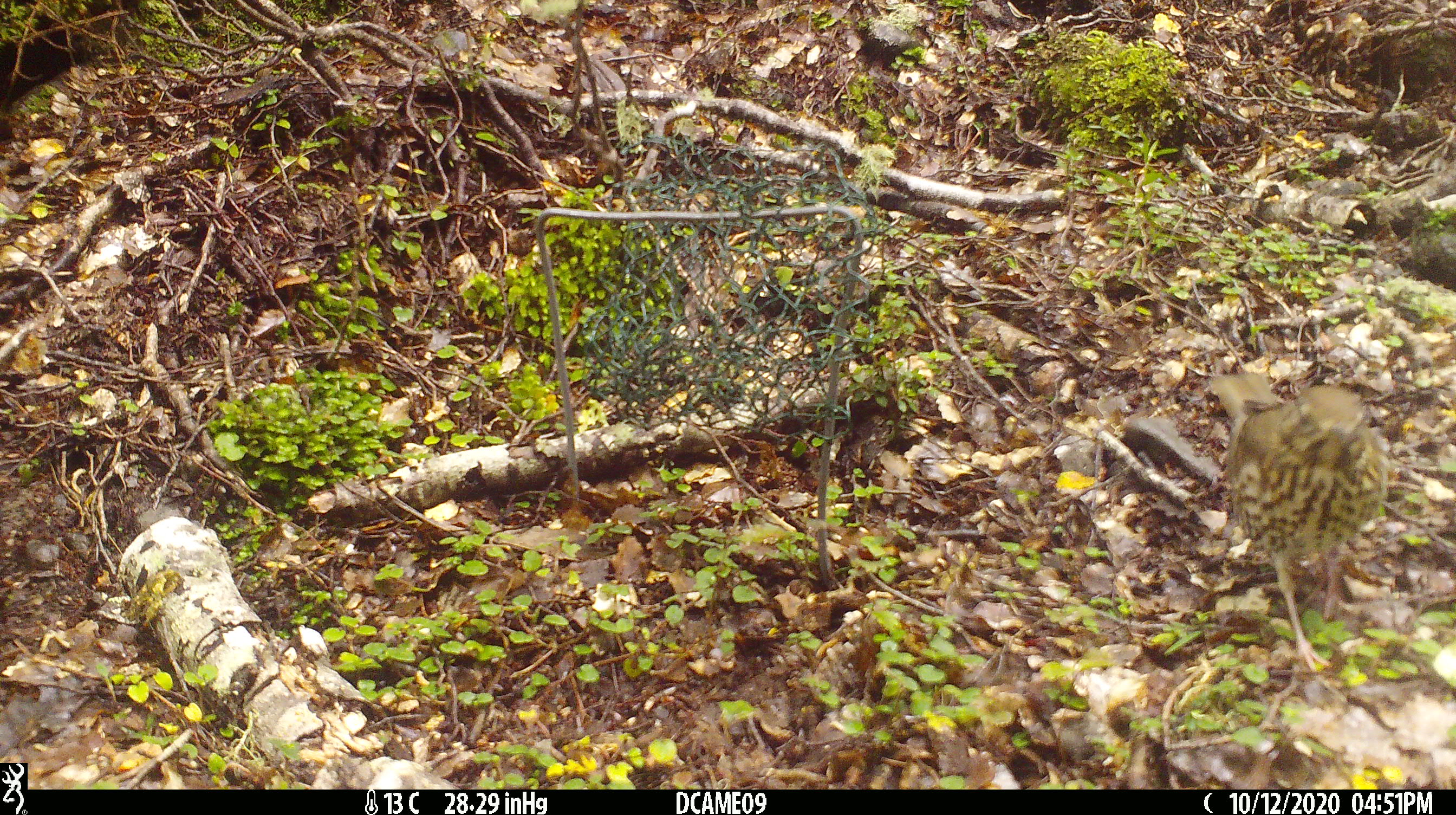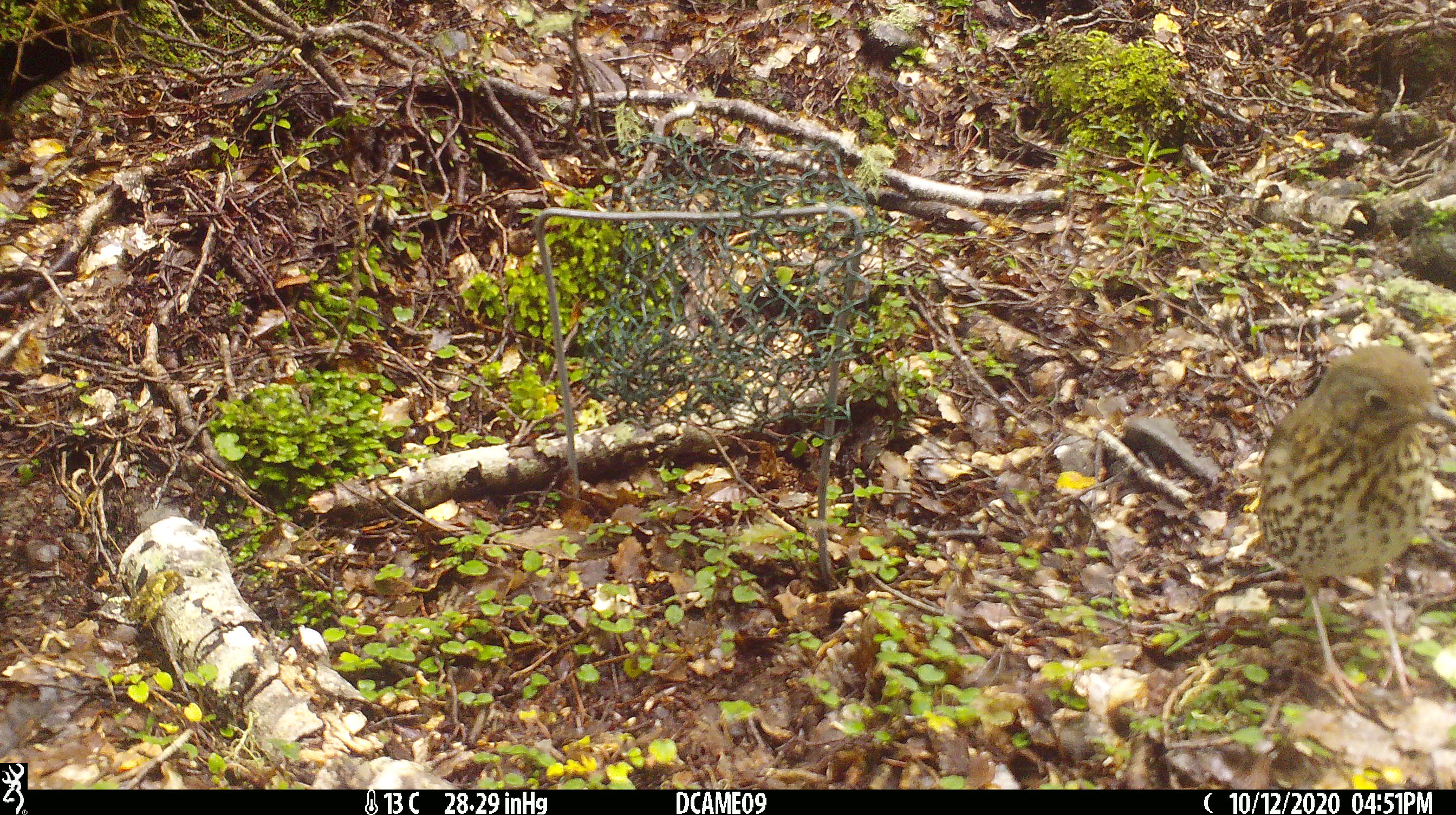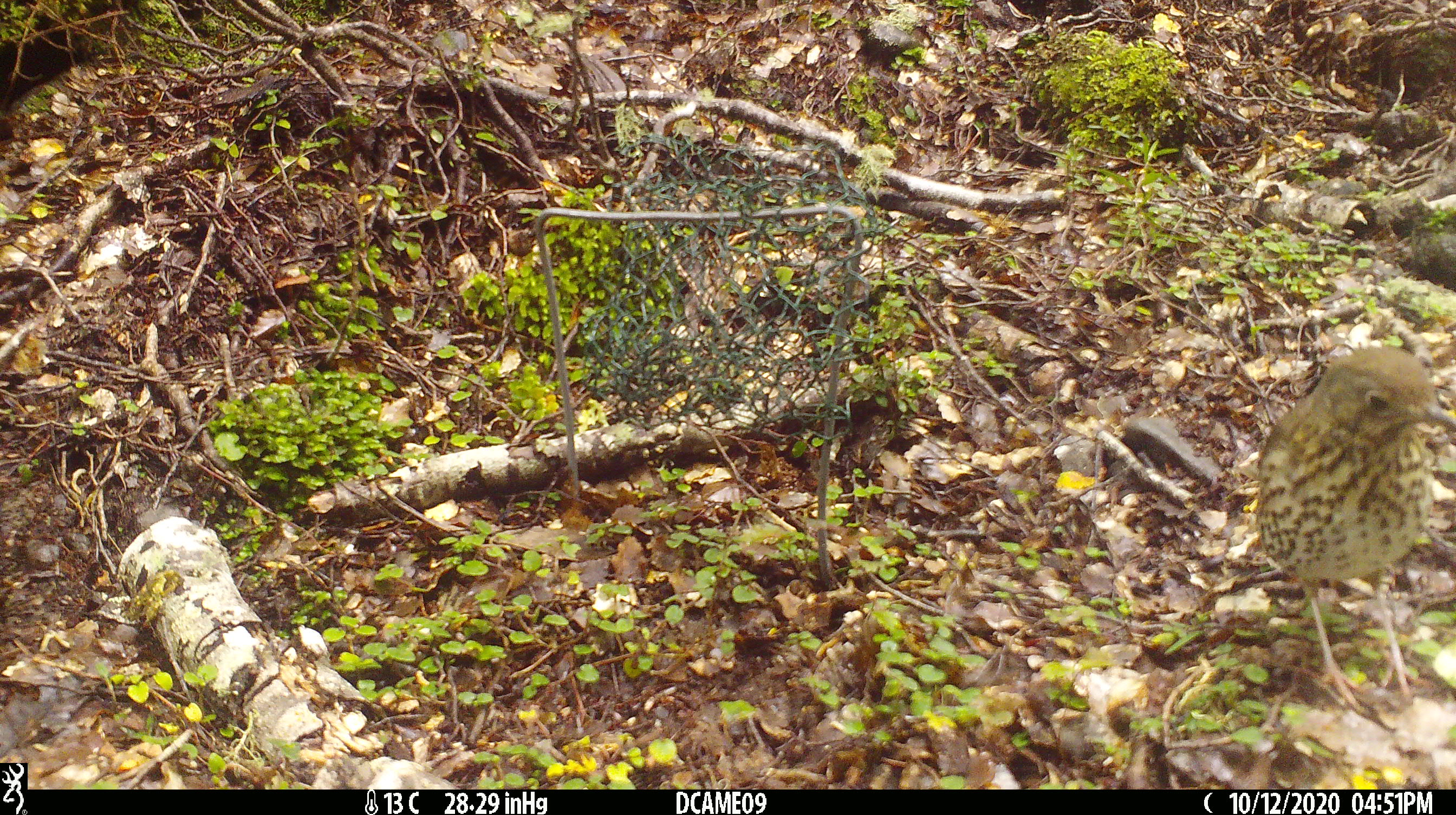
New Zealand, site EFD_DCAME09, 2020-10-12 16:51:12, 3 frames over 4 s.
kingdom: Animalia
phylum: Chordata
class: Aves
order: Passeriformes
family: Turdidae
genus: Turdus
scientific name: Turdus philomelos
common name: song thrush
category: thrush